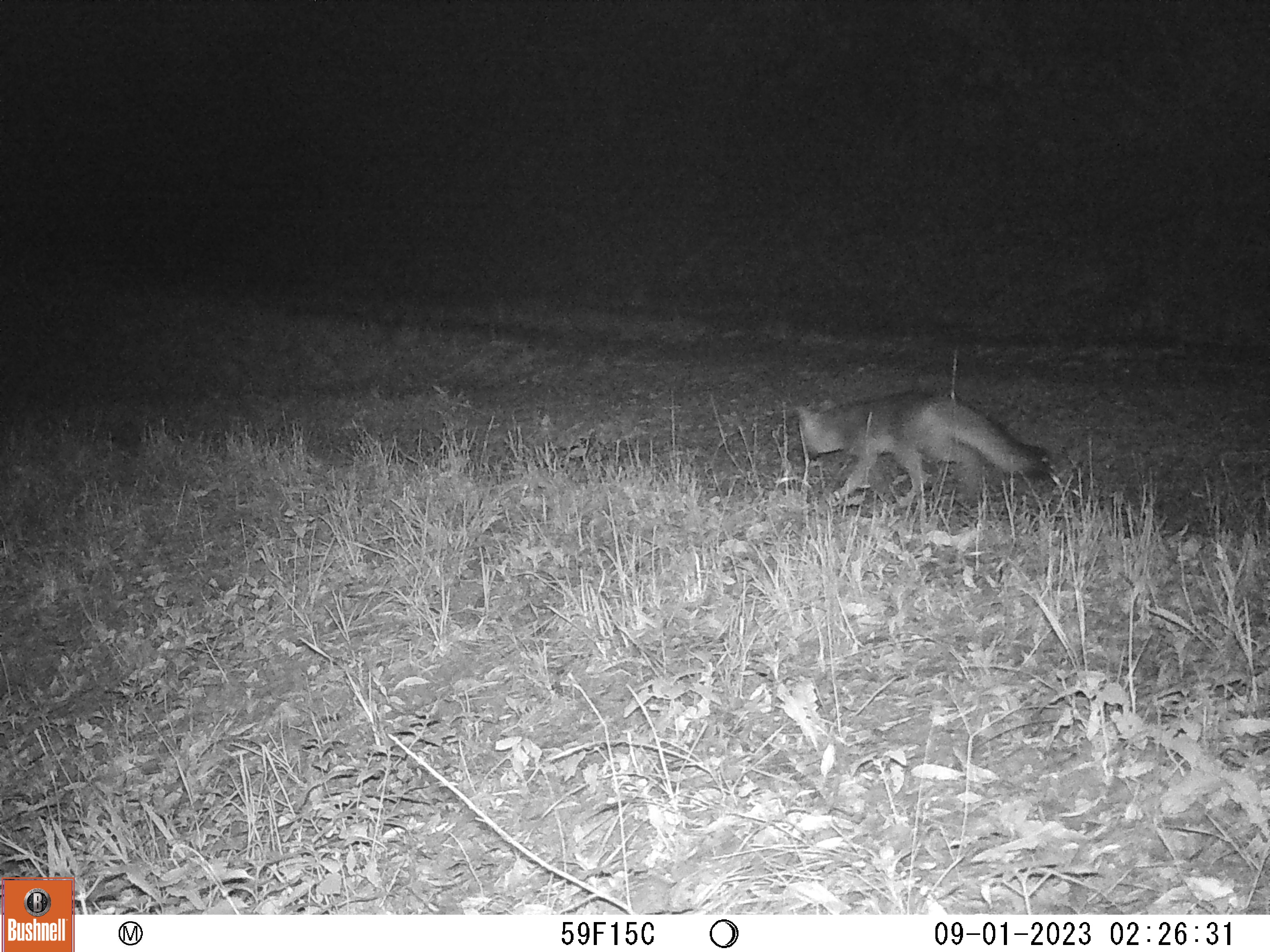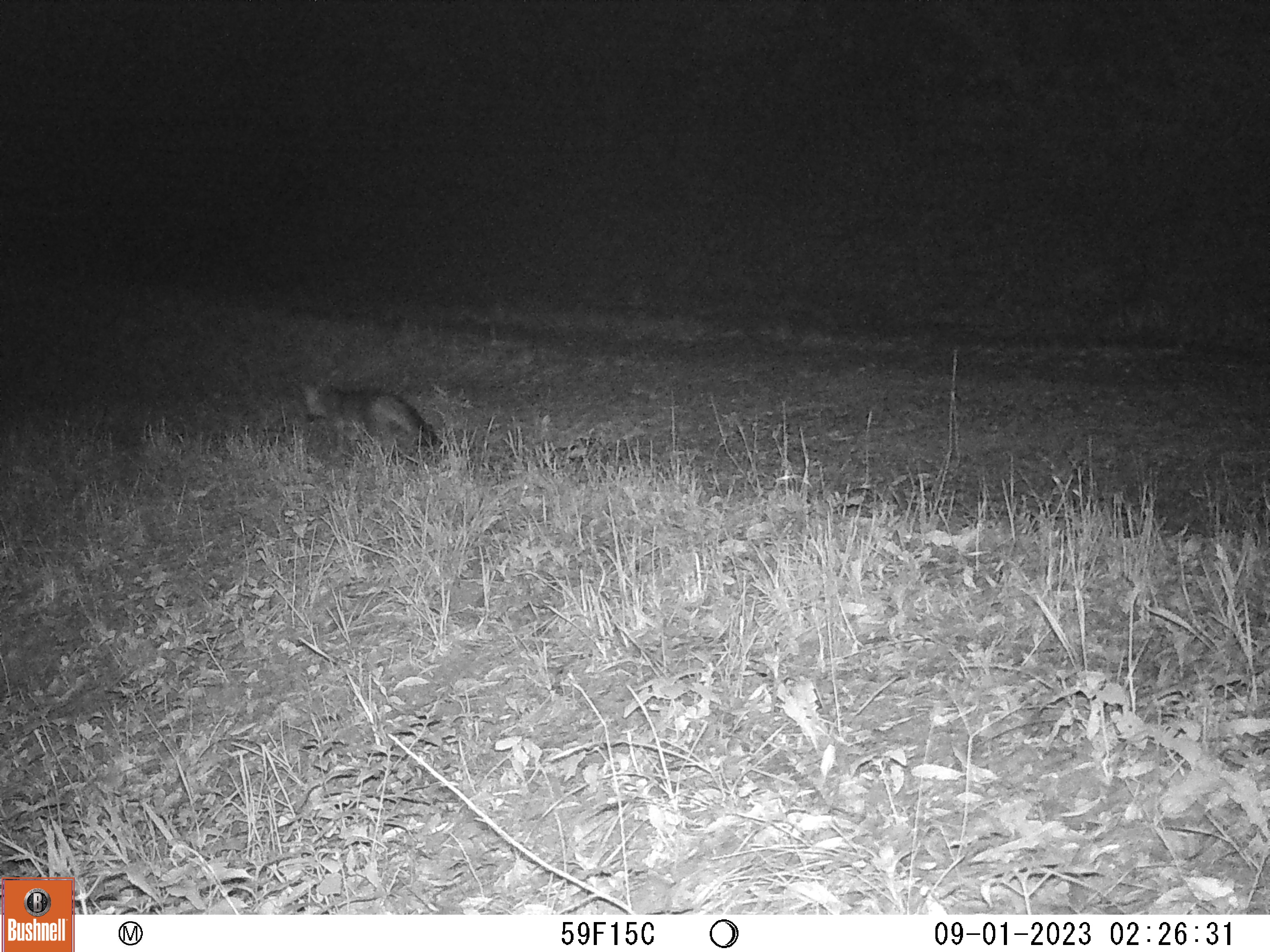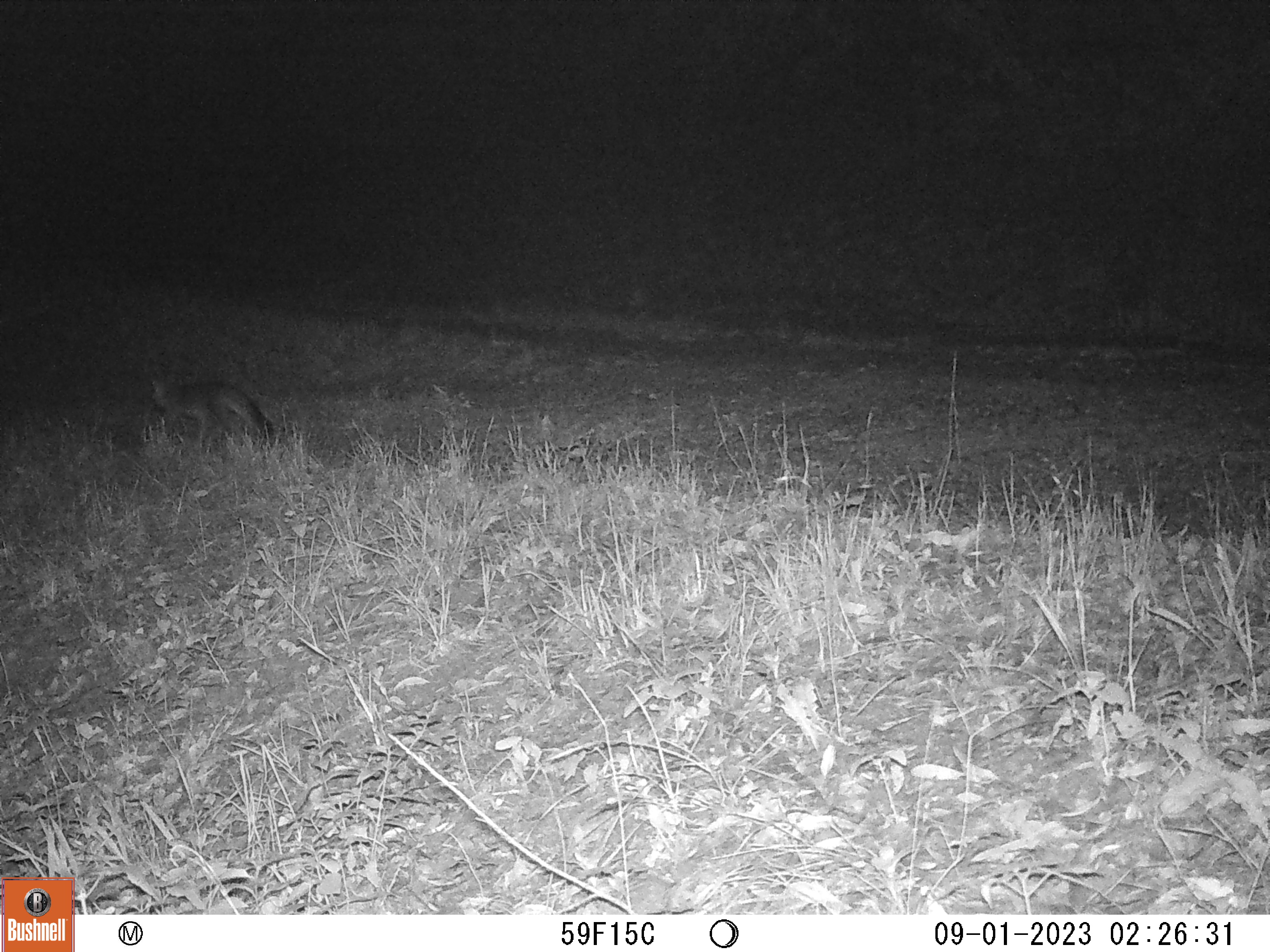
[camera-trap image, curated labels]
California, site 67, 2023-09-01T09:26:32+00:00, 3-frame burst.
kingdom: Animalia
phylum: Chordata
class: Mammalia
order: Carnivora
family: Canidae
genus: Urocyon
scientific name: Urocyon cinereoargenteus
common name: gray fox